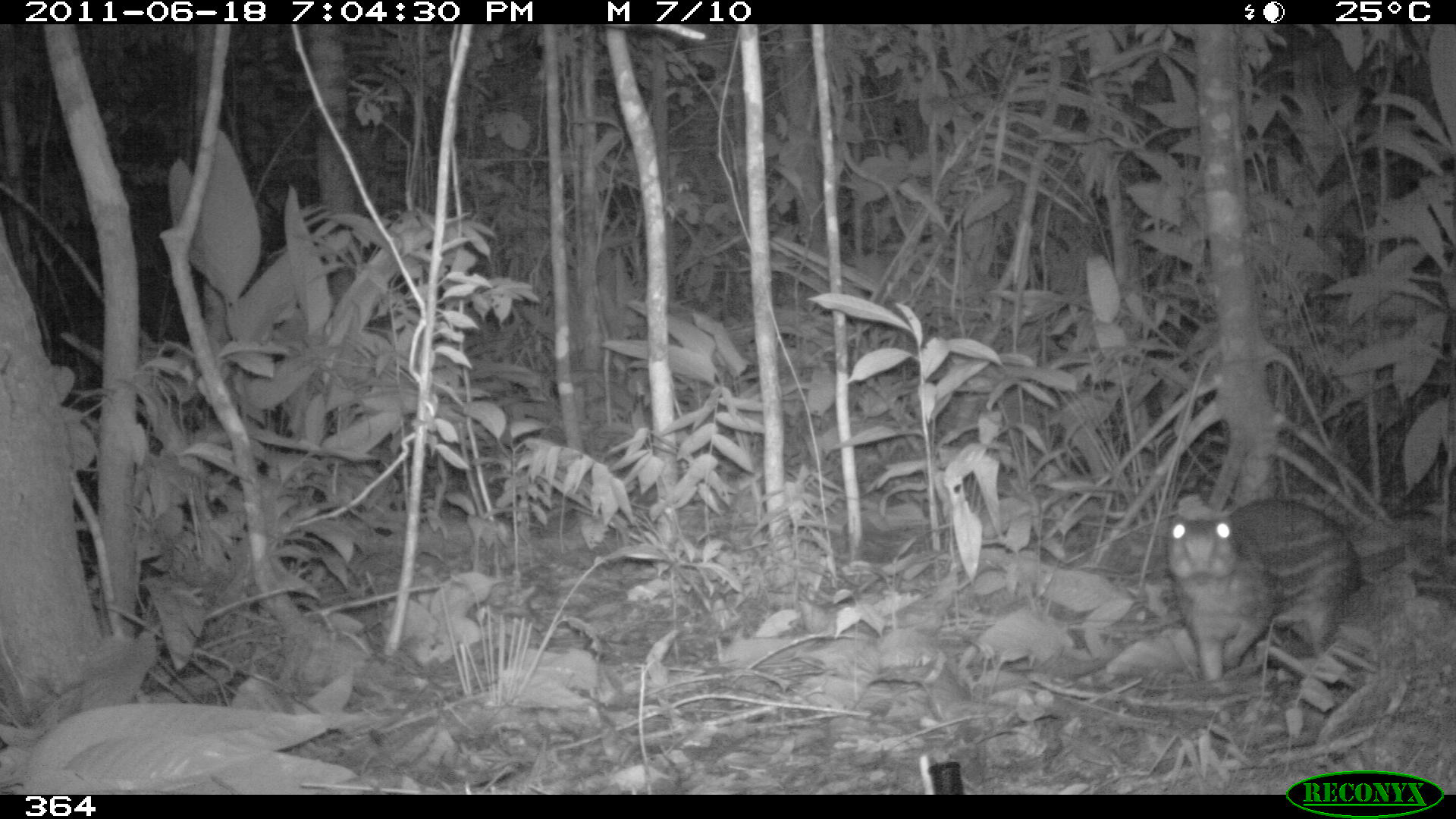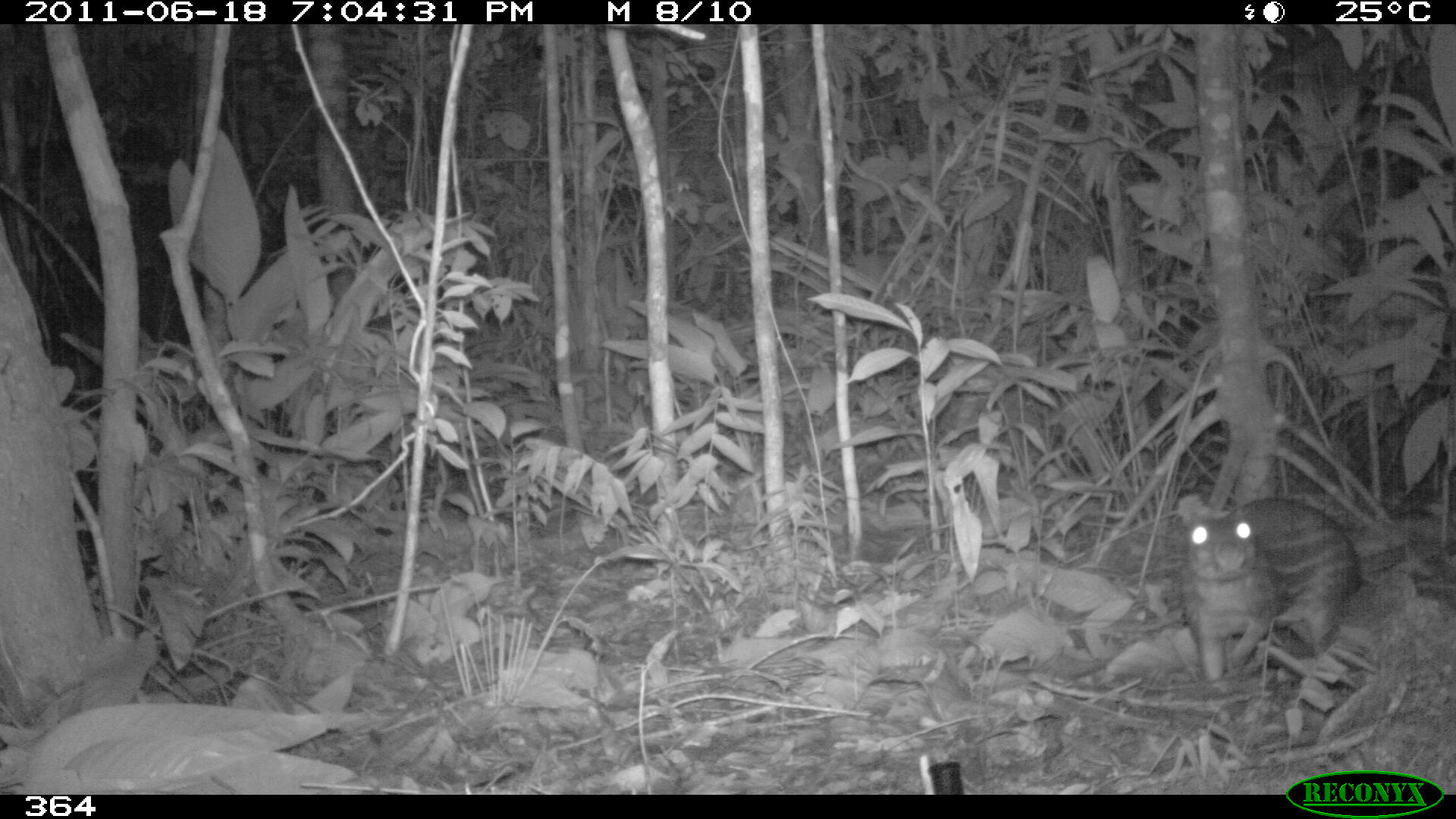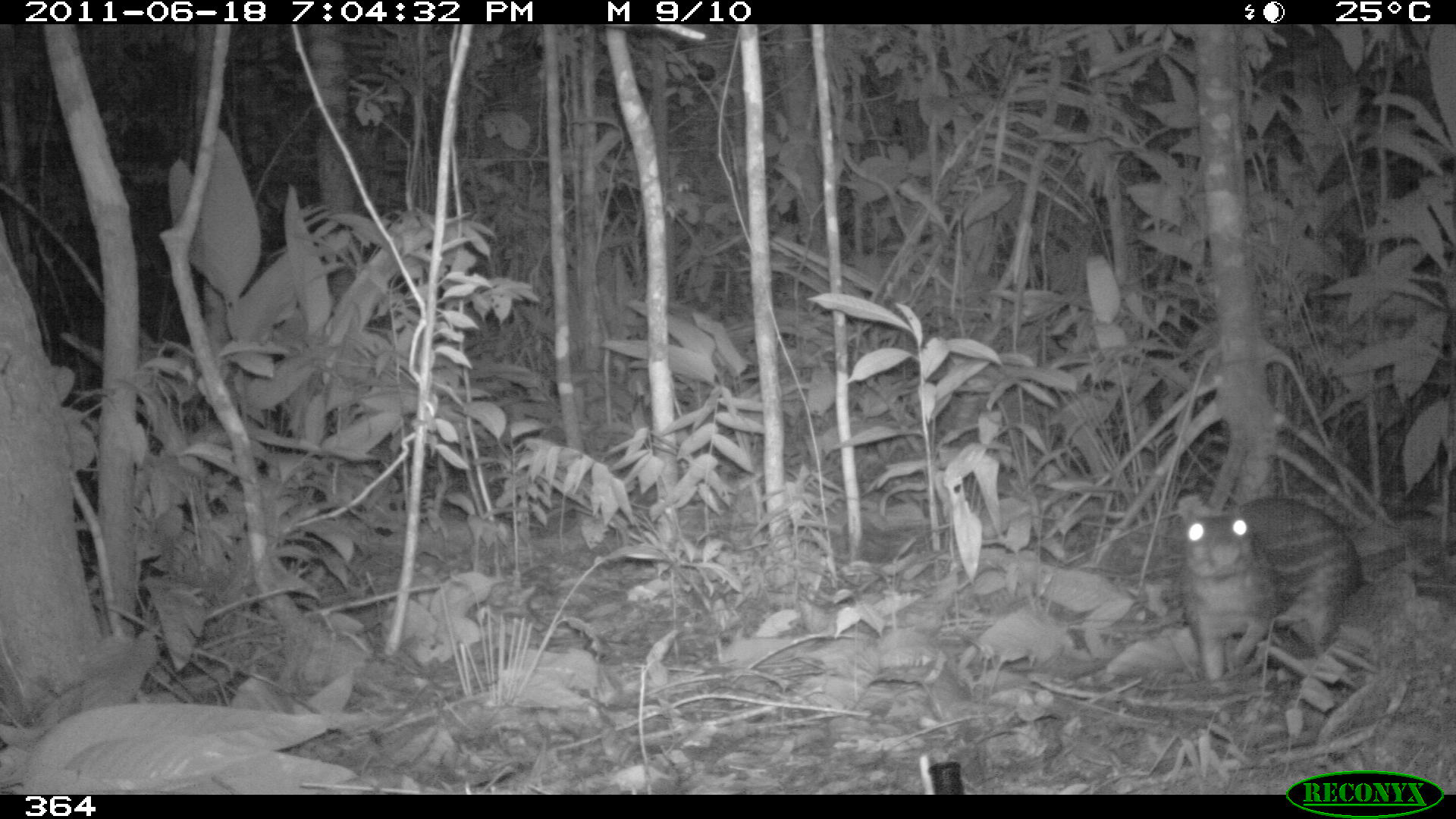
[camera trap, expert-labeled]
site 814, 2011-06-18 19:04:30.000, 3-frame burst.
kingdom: Animalia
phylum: Chordata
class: Mammalia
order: Rodentia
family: Cuniculidae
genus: Cuniculus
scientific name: Cuniculus paca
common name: spotted paca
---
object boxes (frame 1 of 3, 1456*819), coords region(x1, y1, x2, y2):
cuniculus paca: region(1164, 495, 1402, 680)